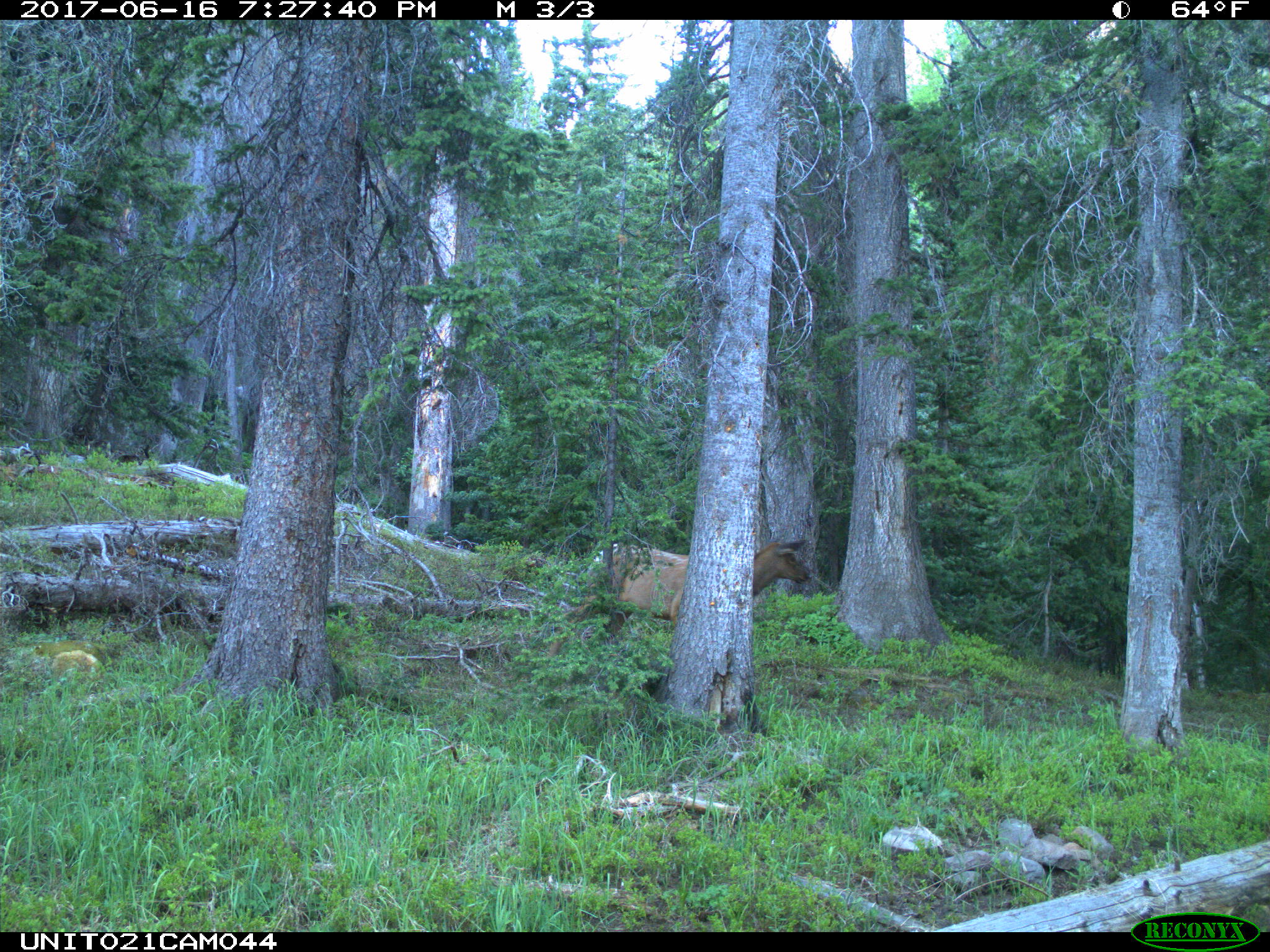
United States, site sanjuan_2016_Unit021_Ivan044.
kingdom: Animalia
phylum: Chordata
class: Mammalia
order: Artiodactyla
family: Cervidae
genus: Cervus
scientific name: Cervus elaphus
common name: red deer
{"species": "Cervus elaphus (red deer)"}